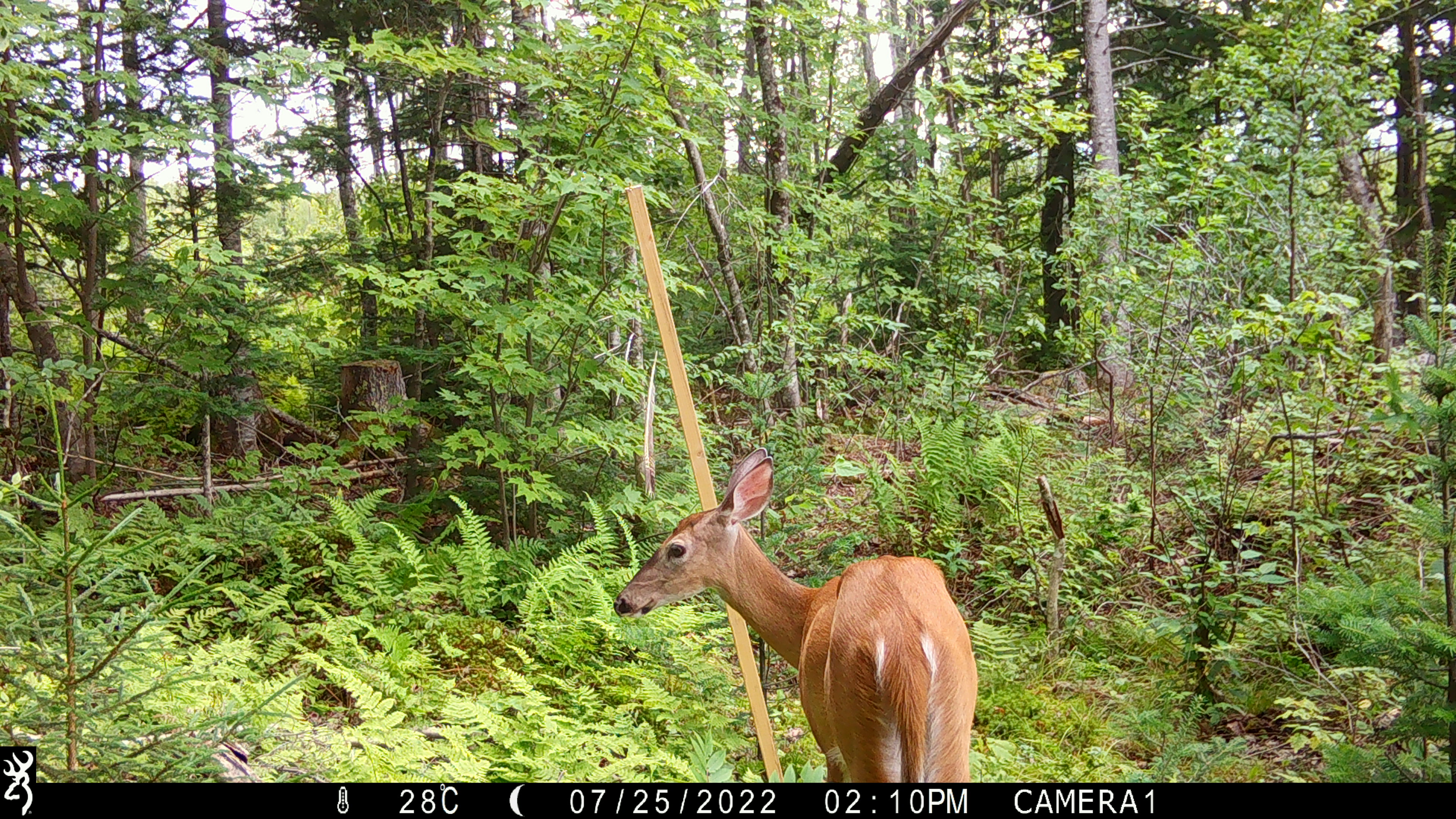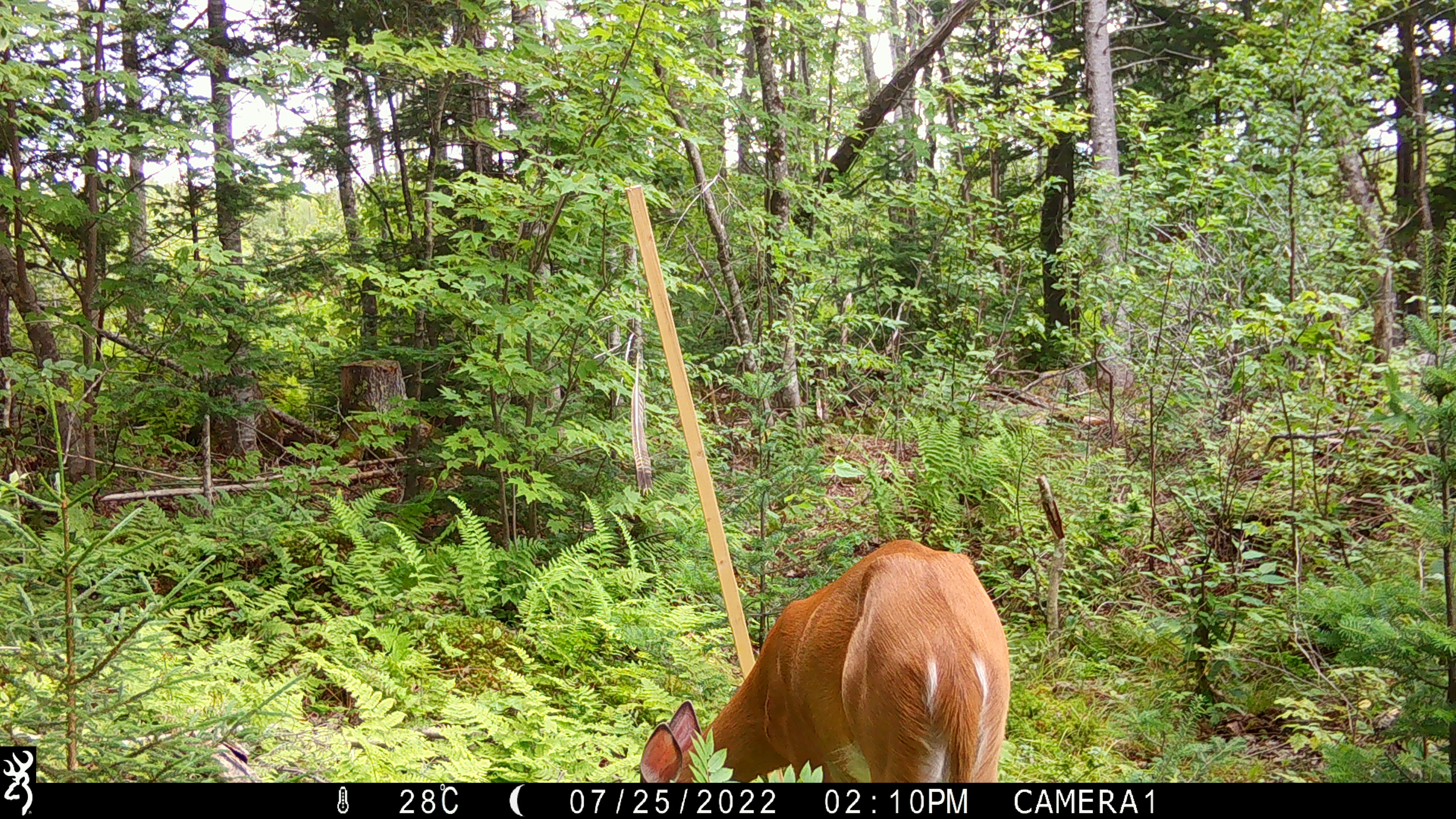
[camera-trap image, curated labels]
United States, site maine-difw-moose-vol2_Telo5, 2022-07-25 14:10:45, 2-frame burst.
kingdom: Animalia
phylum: Chordata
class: Mammalia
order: Artiodactyla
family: Cervidae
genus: Odocoileus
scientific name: Odocoileus virginianus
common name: white-tailed deer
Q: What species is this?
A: White-tailed deer (Odocoileus virginianus).